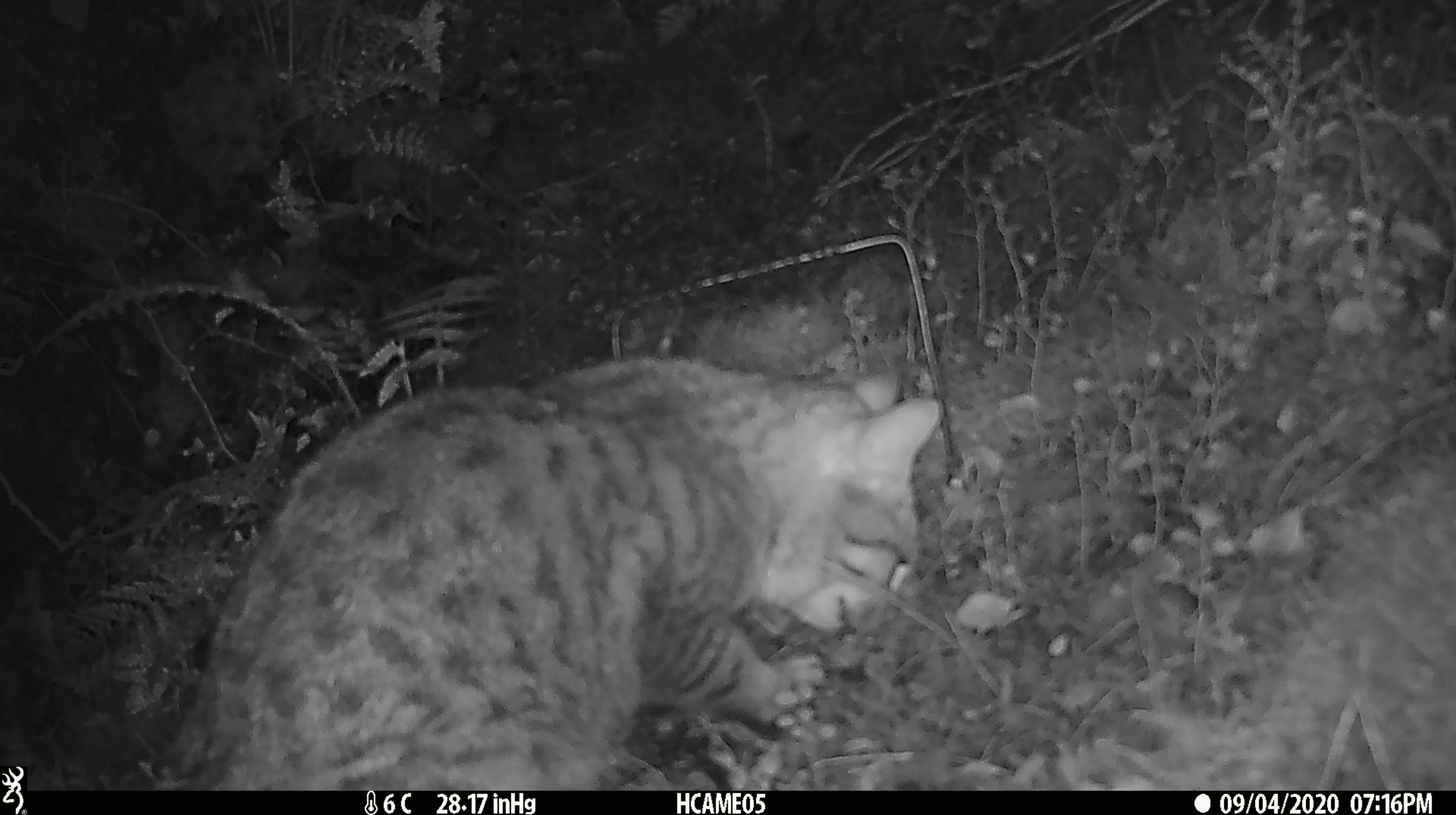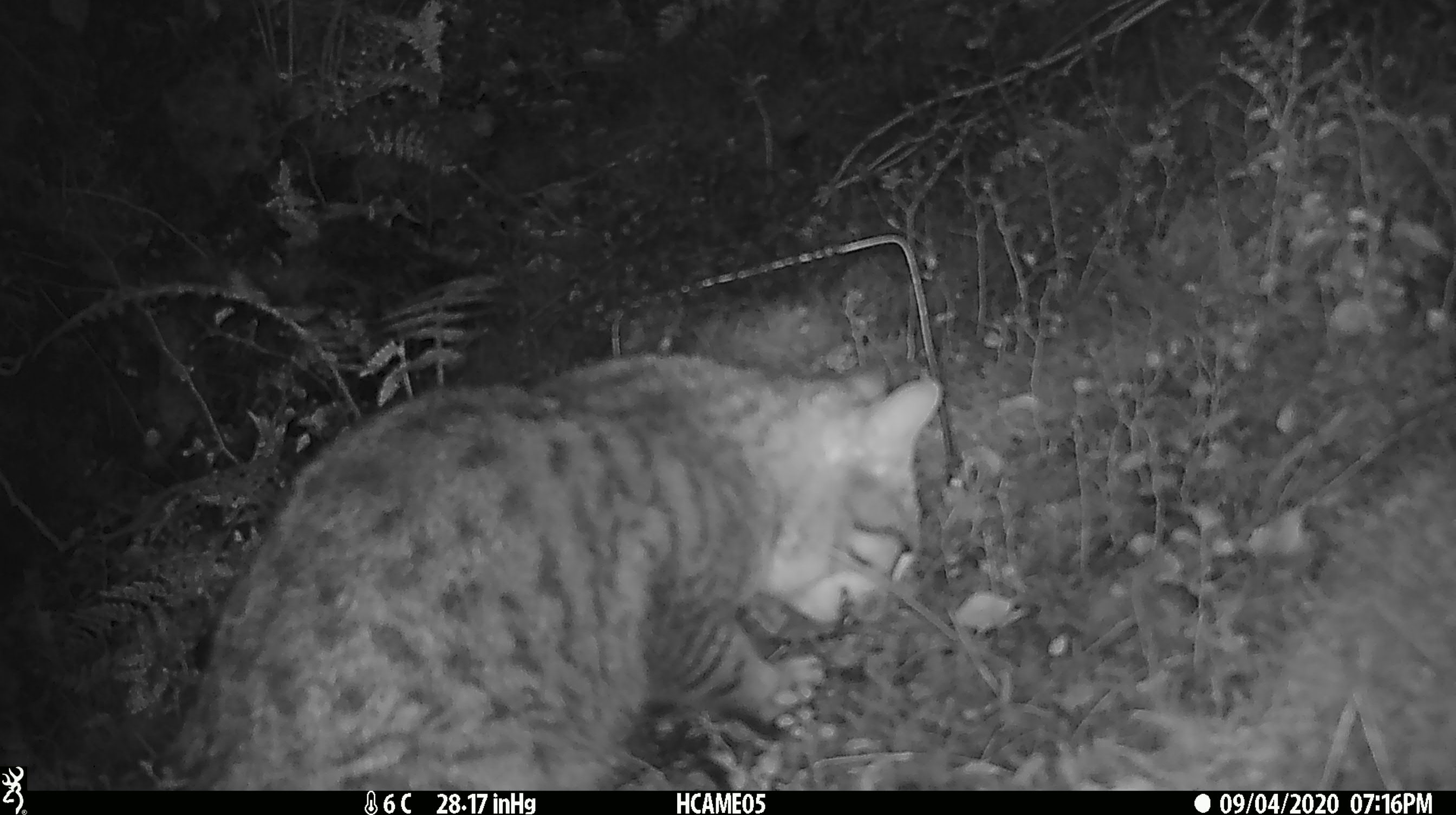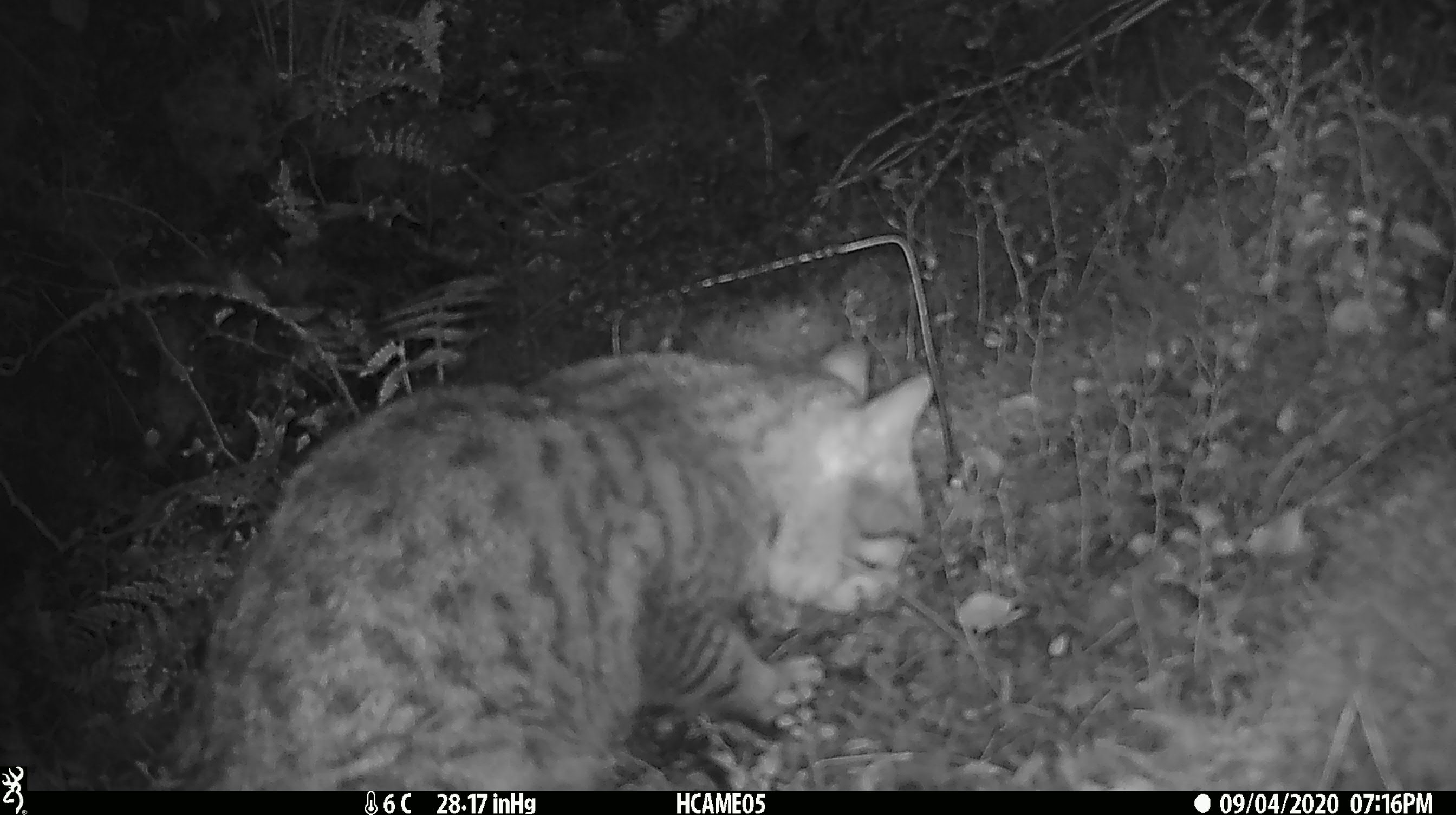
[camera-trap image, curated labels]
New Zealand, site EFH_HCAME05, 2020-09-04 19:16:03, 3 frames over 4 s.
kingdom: Animalia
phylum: Chordata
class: Mammalia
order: Carnivora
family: Felidae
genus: Felis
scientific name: Felis catus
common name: domestic cat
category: cat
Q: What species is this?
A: Cat (domestic cat) (Felis catus).